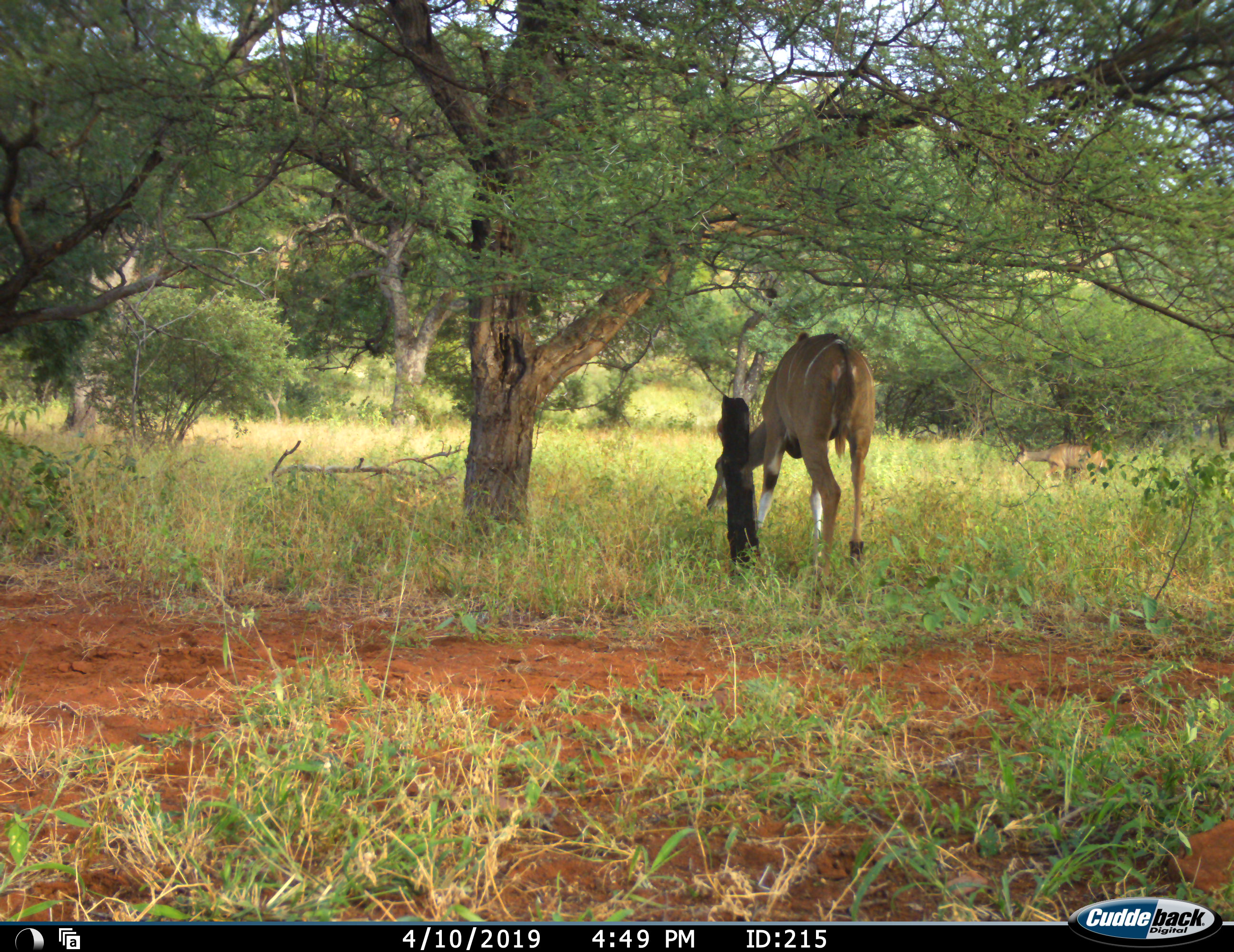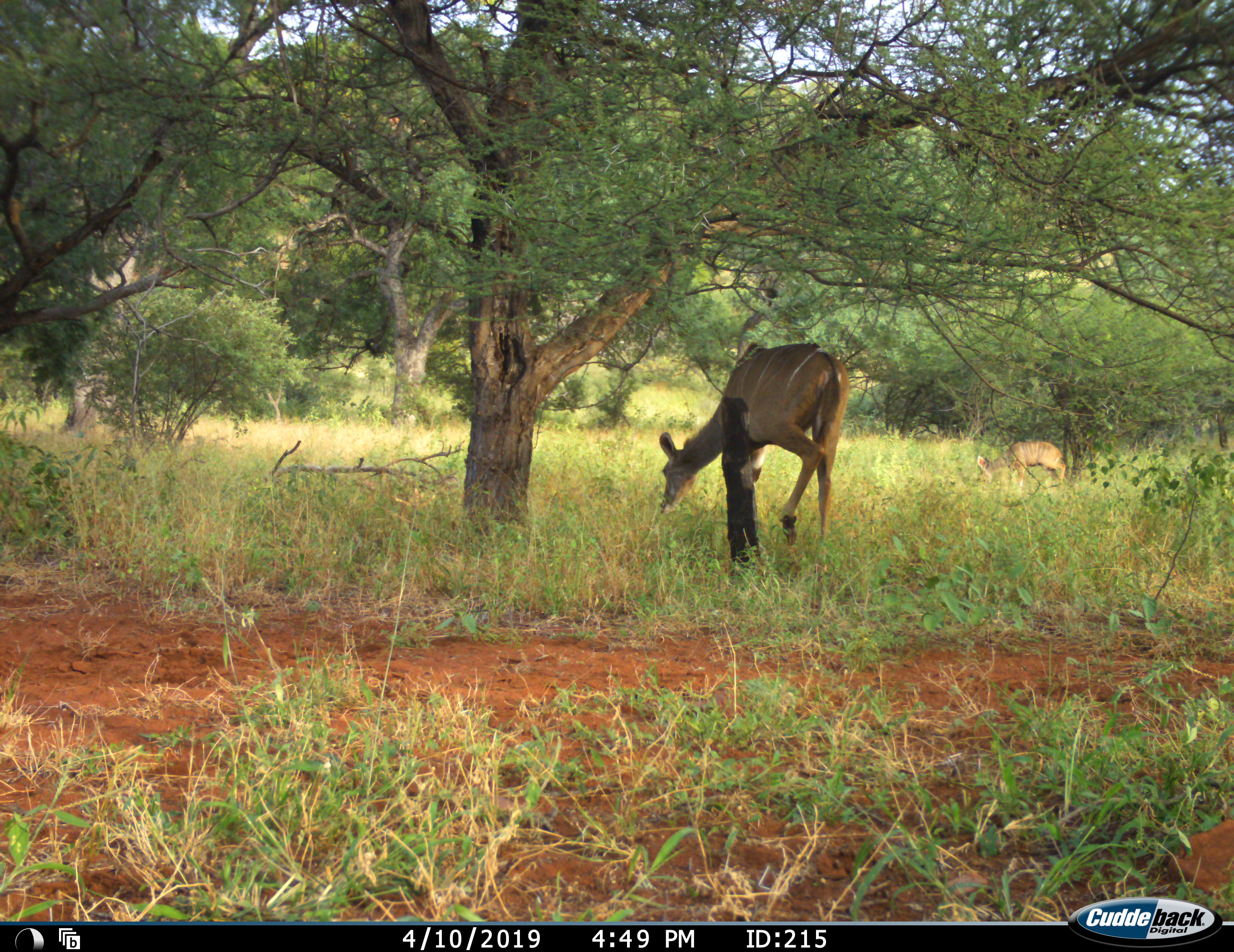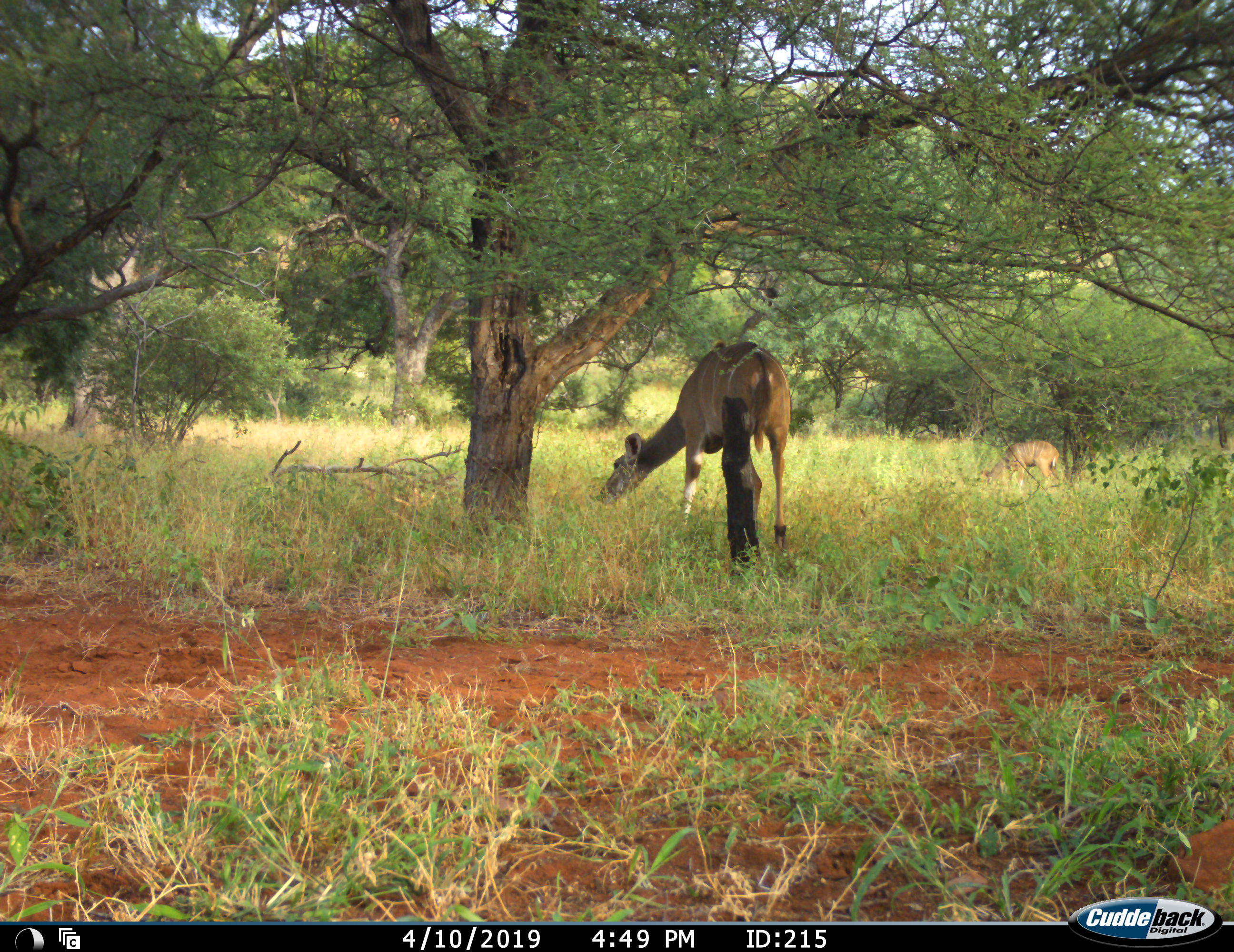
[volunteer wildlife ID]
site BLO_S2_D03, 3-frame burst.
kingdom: Animalia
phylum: Chordata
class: Mammalia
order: Artiodactyla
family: Bovidae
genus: Tragelaphus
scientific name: Tragelaphus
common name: kudu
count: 2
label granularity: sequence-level